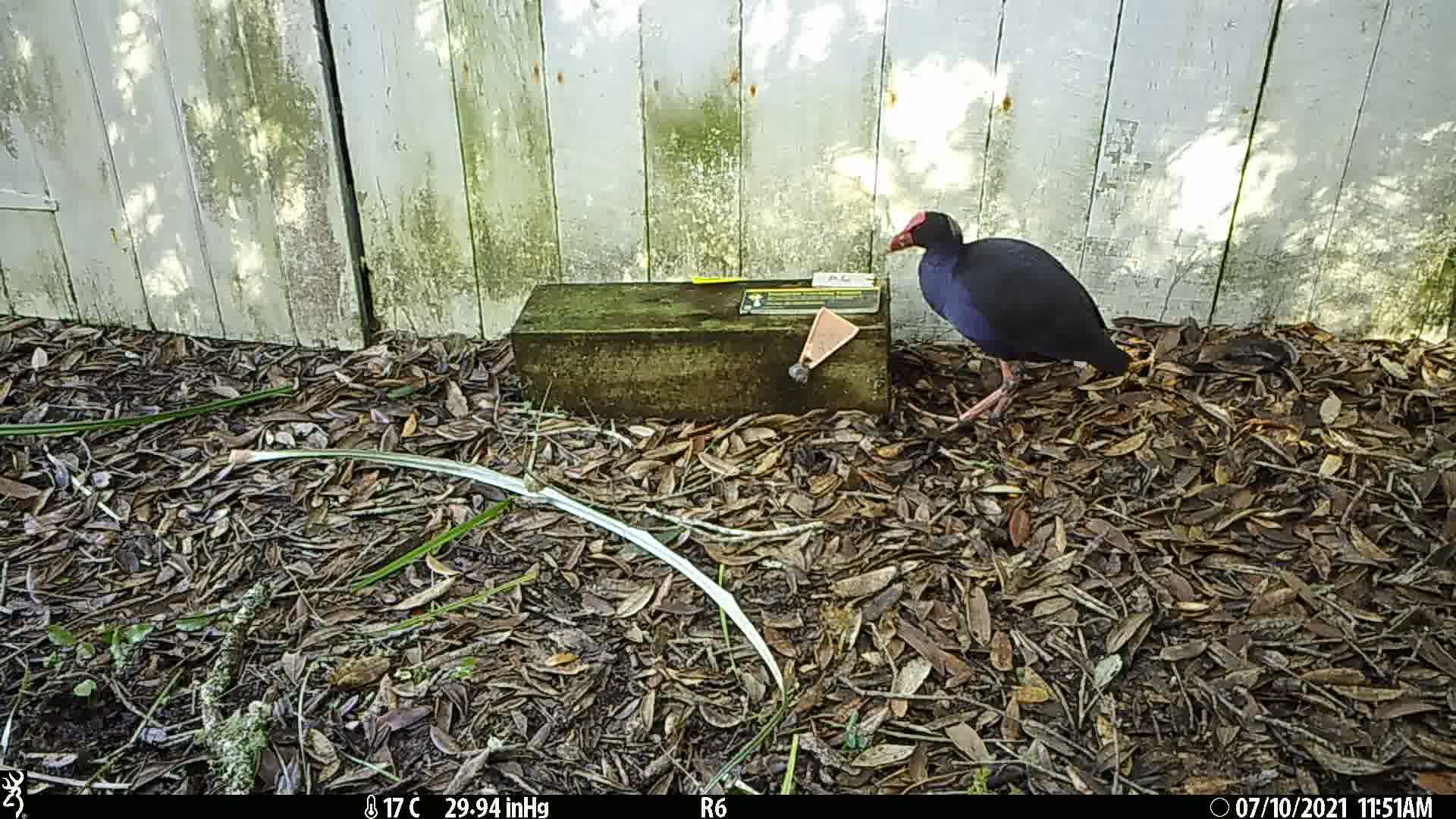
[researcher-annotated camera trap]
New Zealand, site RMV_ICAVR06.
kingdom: Animalia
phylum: Chordata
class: Aves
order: Gruiformes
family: Rallidae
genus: Porphyrio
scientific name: Porphyrio melanotus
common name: australasian swamphen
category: pukeko